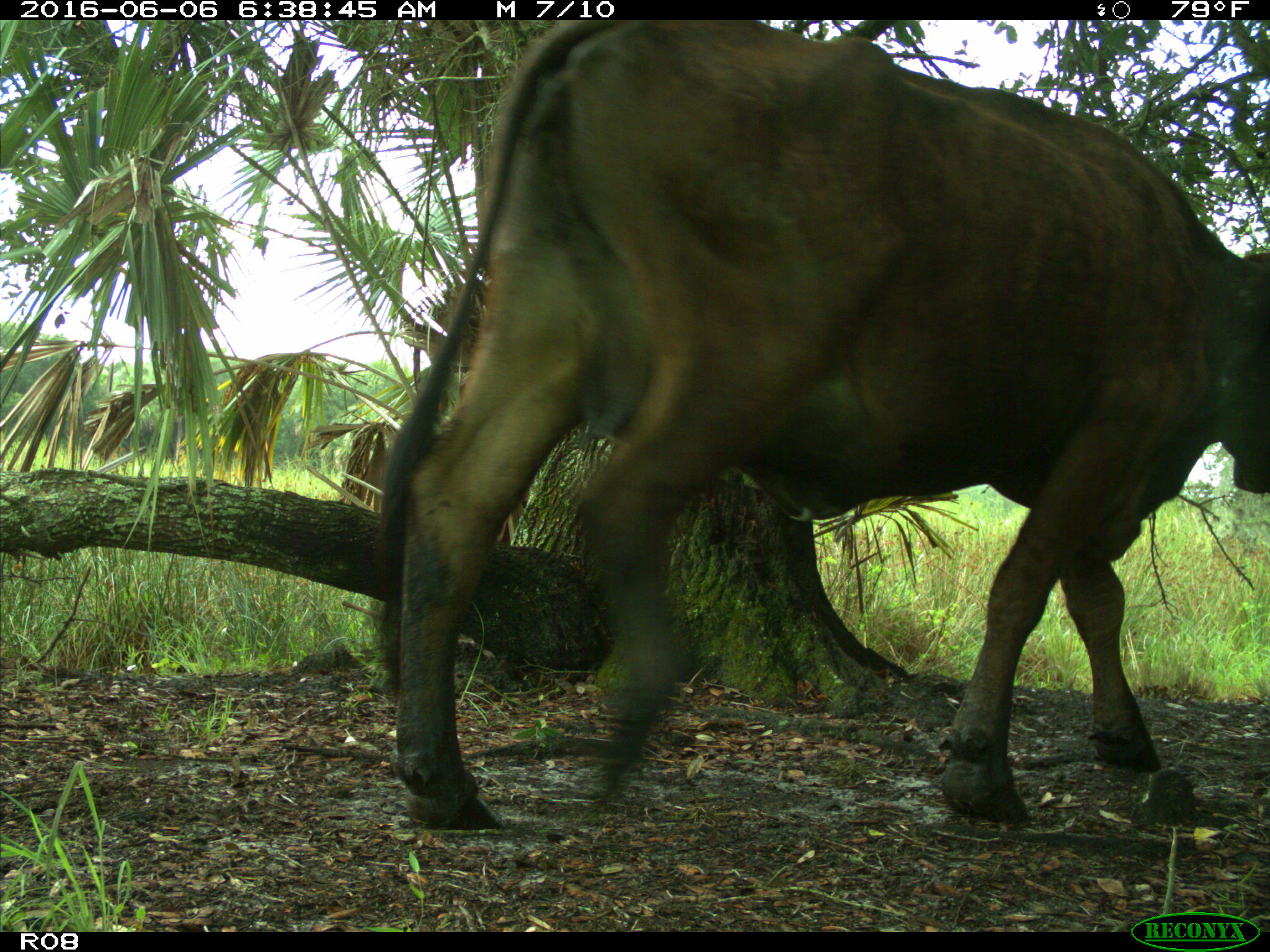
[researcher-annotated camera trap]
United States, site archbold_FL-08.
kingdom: Animalia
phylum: Chordata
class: Mammalia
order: Artiodactyla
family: Bovidae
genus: Bos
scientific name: Bos taurus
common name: domestic cow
Bos taurus (domestic cow).